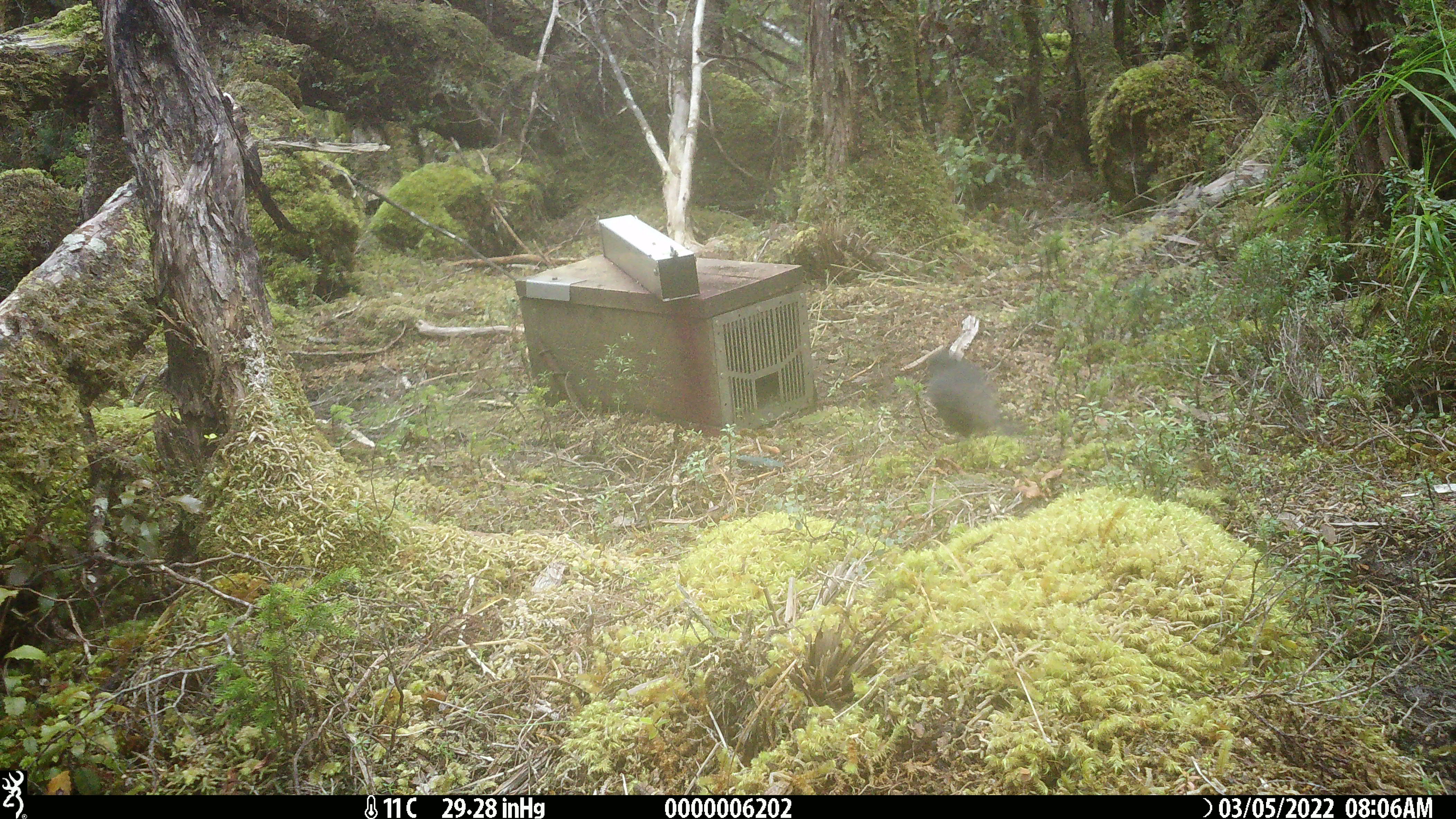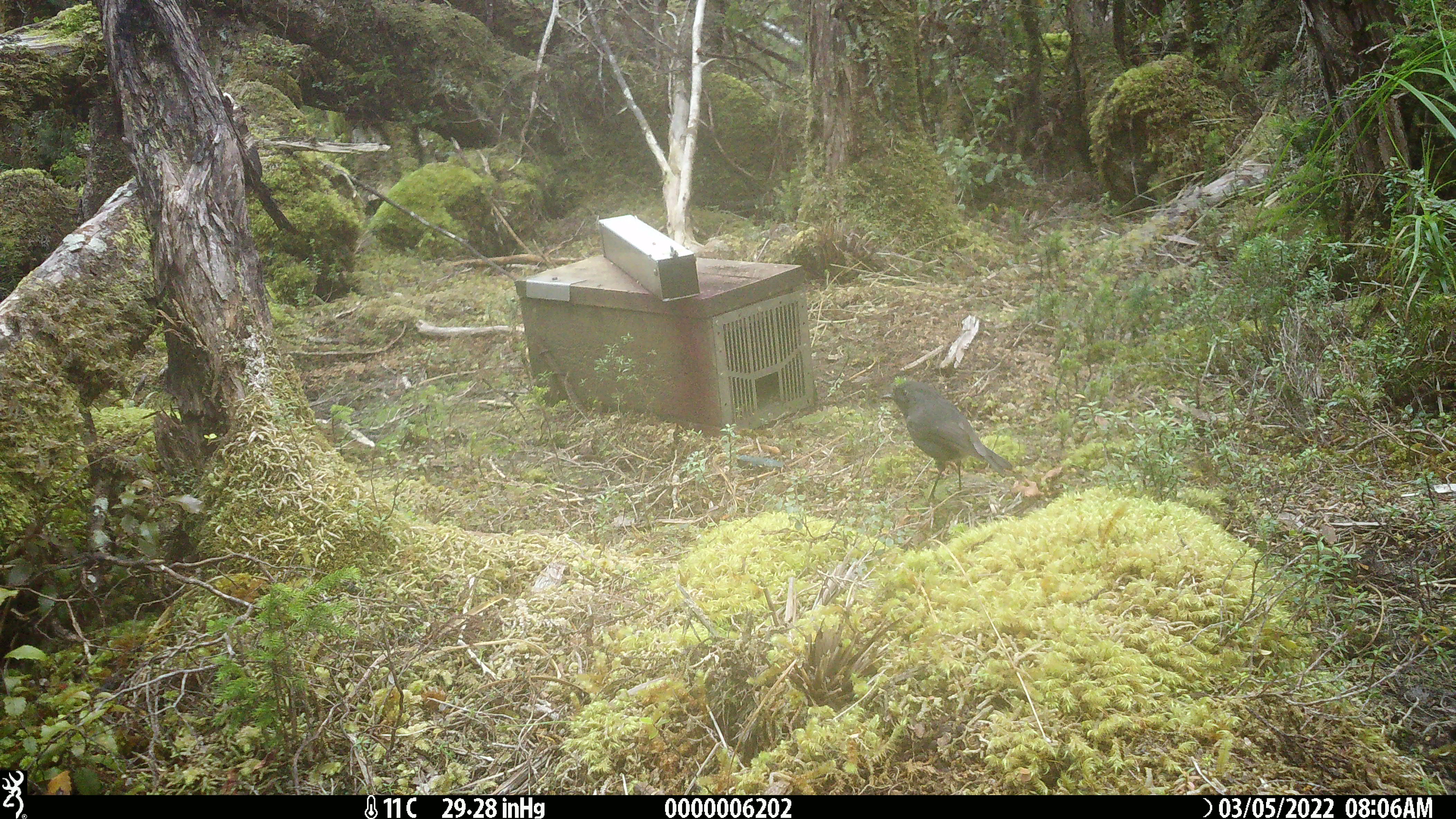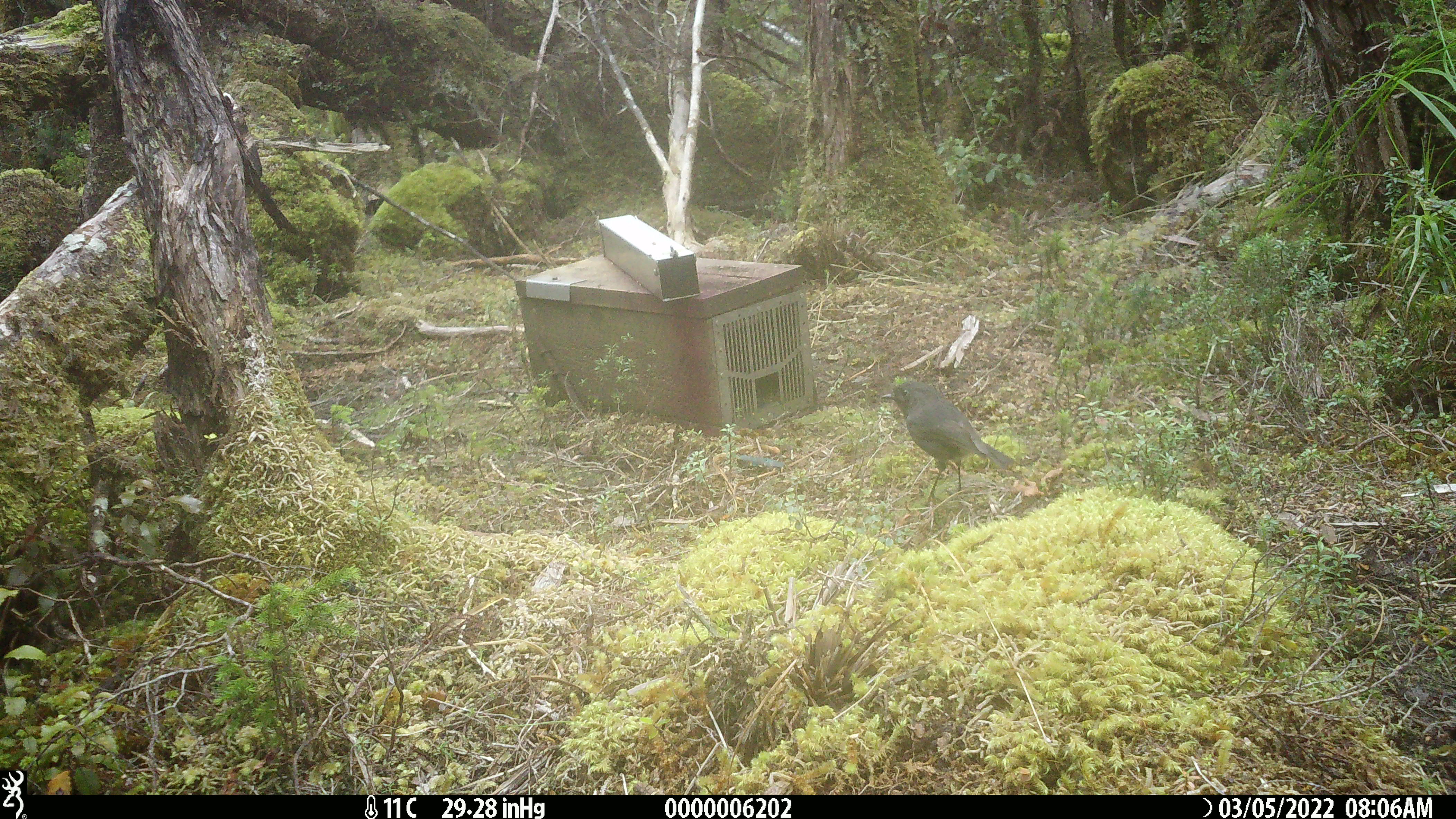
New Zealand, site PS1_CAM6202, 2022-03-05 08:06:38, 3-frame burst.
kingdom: Animalia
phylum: Chordata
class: Aves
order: Passeriformes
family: Petroicidae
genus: Petroica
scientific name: Petroica australis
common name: new zealand robin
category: robin